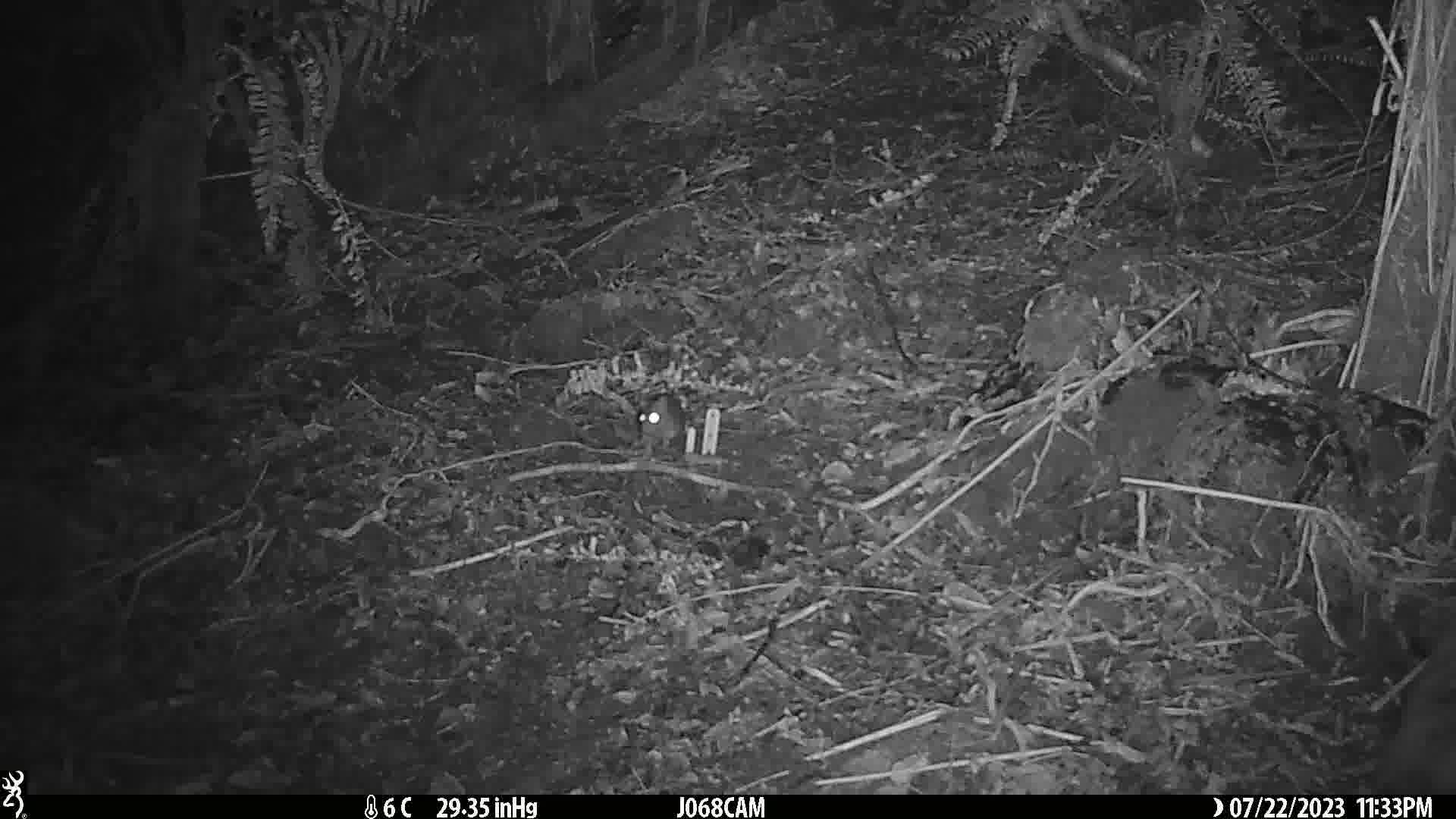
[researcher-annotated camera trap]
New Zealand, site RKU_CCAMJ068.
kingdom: Animalia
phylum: Chordata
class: Mammalia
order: Rodentia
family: Muridae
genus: Rattus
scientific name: Rattus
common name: rat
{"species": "rat (Rattus)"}